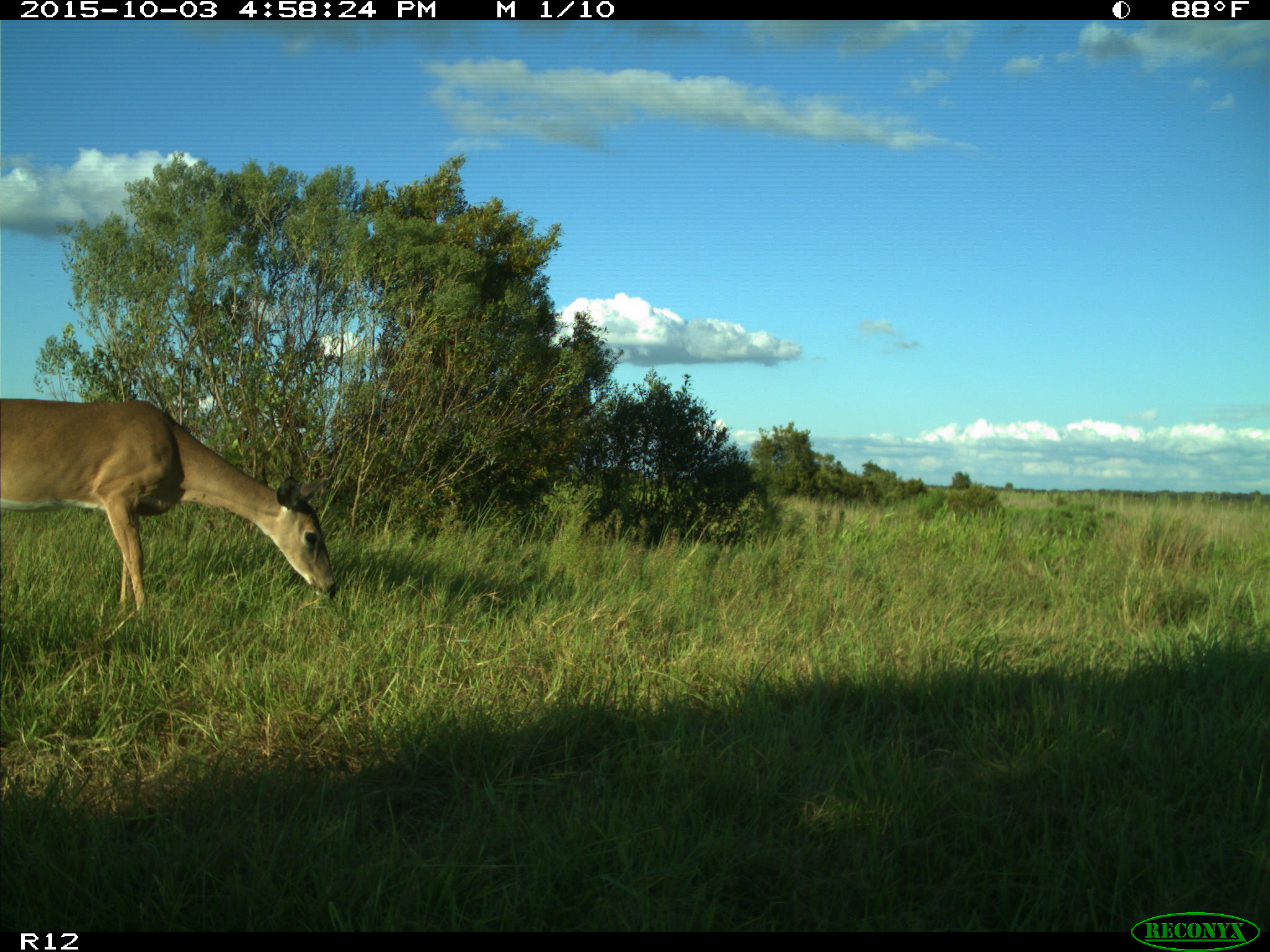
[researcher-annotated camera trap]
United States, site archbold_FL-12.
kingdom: Animalia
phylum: Chordata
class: Mammalia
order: Artiodactyla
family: Cervidae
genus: Odocoileus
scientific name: Odocoileus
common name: deer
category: unidentified deer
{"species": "unidentified deer (deer) (Odocoileus)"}